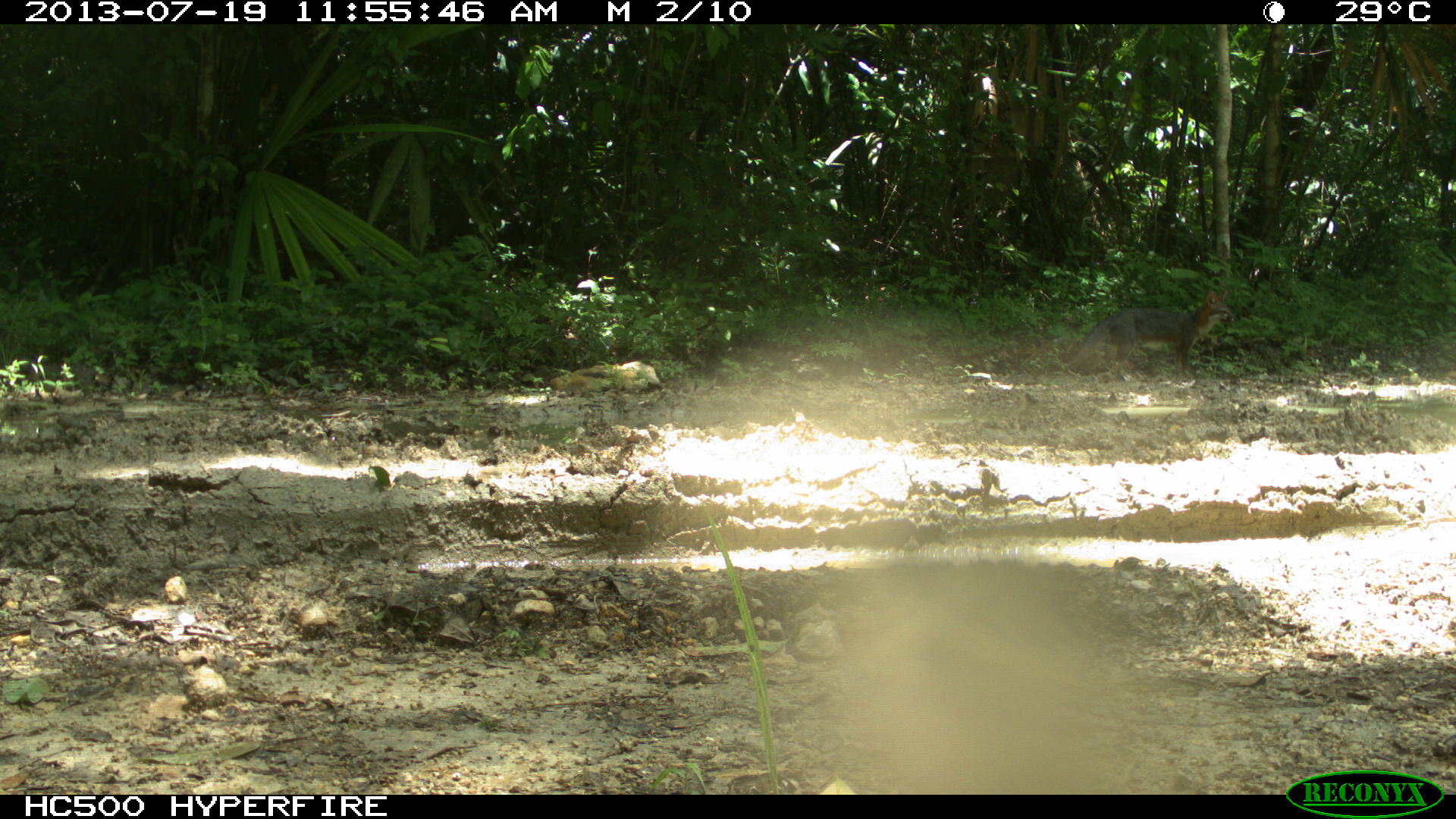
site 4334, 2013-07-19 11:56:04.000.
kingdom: Animalia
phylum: Chordata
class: Mammalia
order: Carnivora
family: Canidae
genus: Urocyon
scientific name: Urocyon cinereoargenteus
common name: gray fox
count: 2